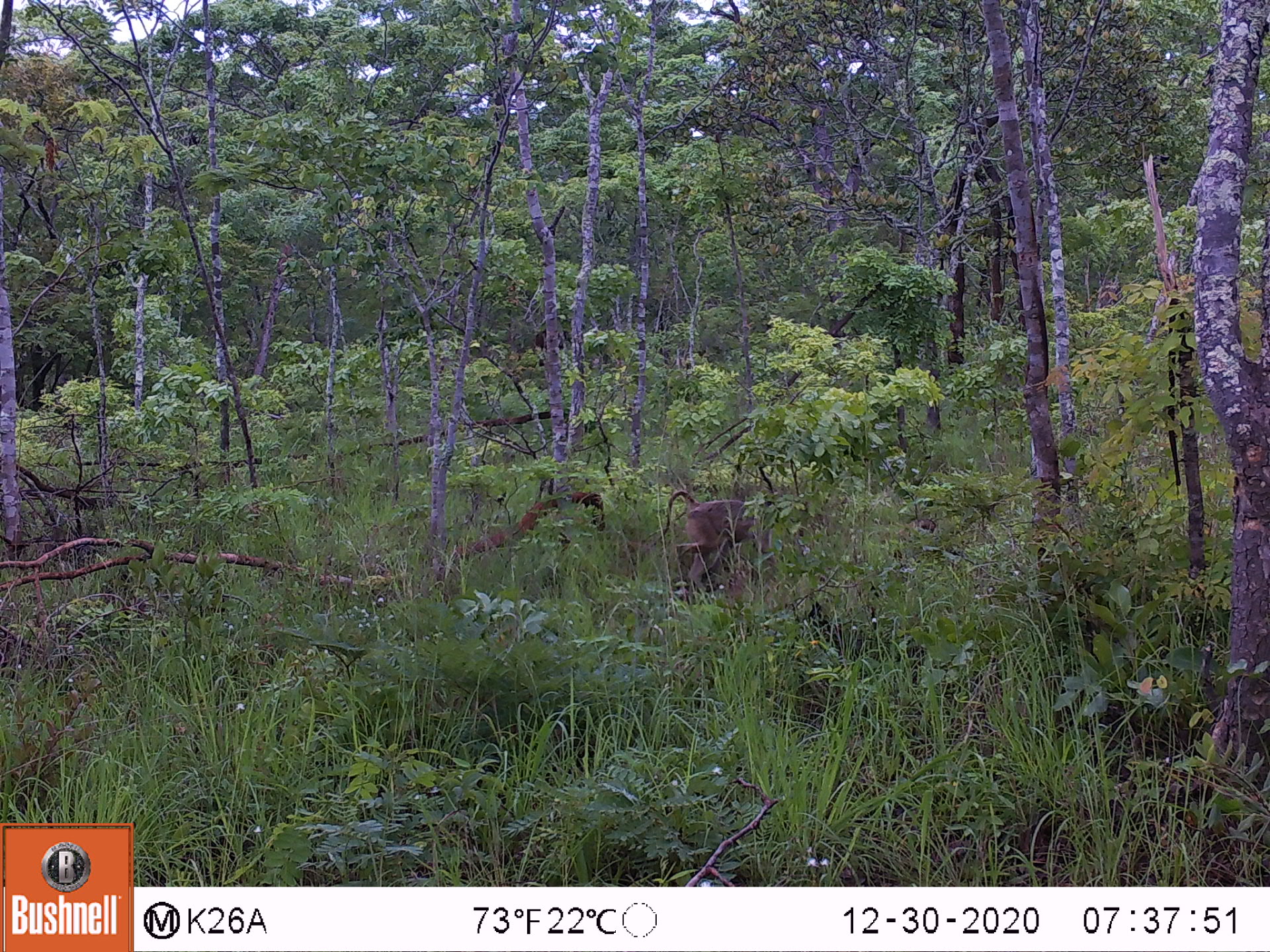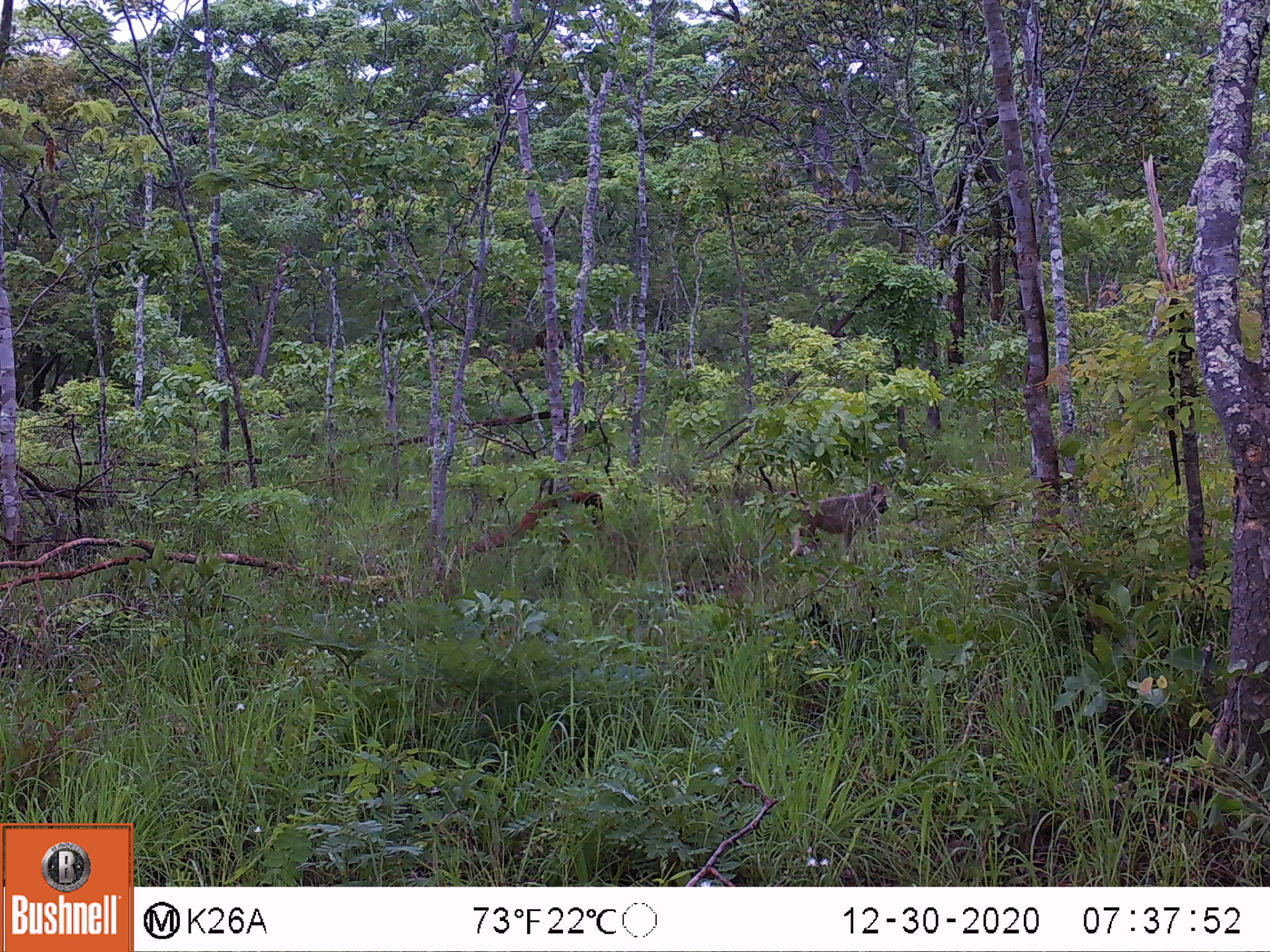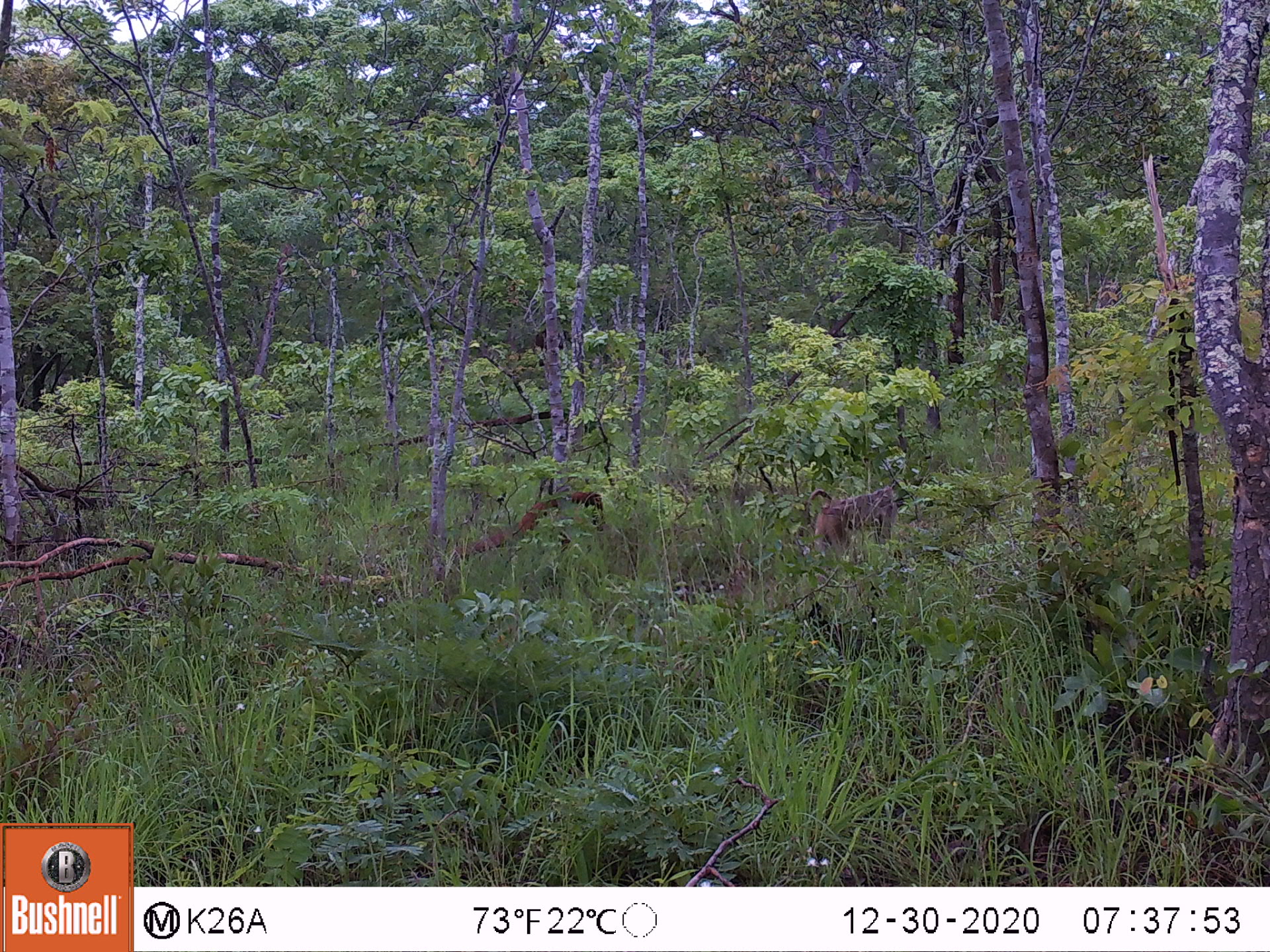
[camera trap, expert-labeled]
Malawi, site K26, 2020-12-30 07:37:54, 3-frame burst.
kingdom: Animalia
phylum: Chordata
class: Mammalia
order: Primates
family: Cercopithecidae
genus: Papio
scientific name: Papio cynocephalus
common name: yellow baboon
Yellow baboon (Papio cynocephalus), count 1.